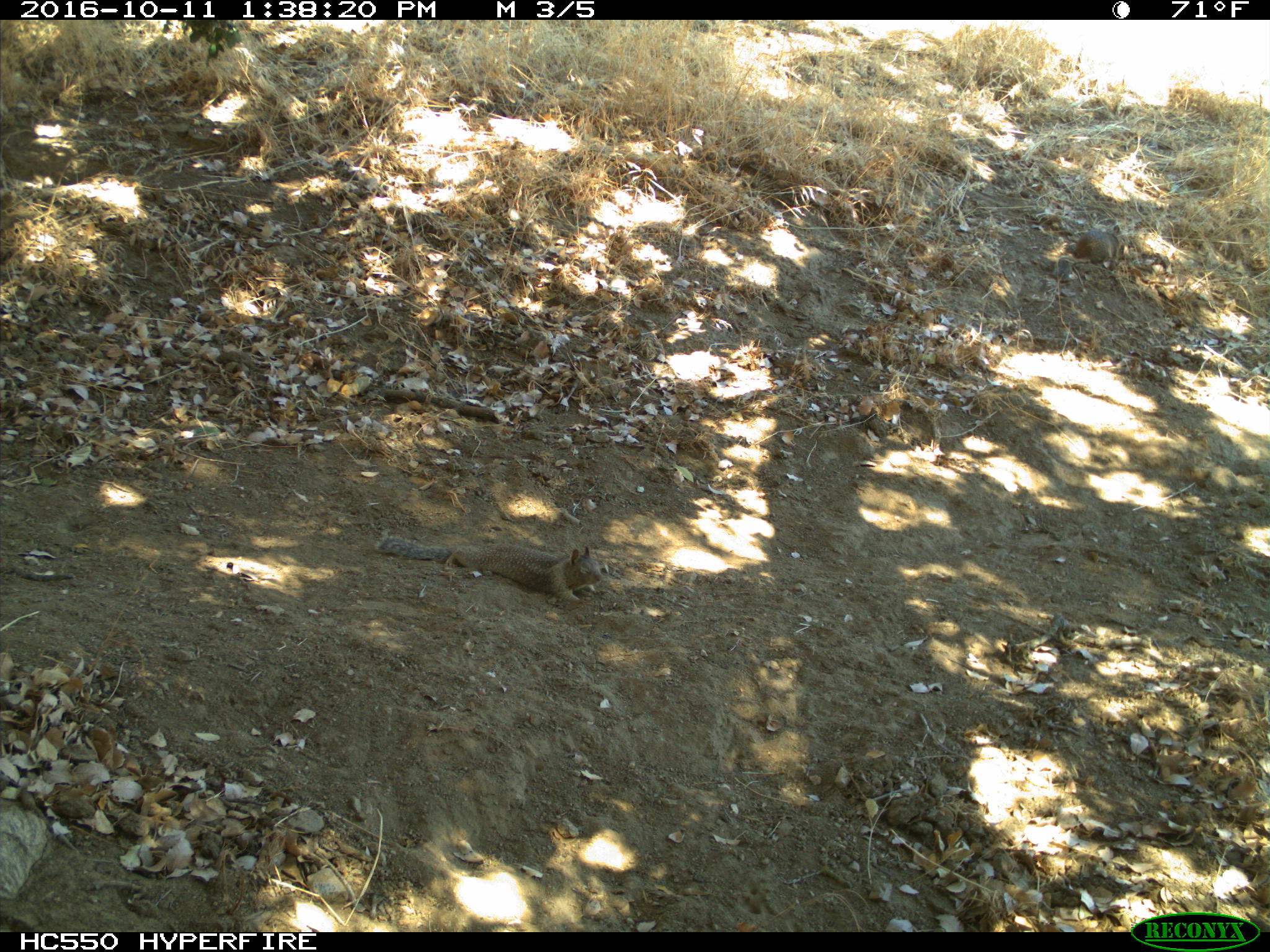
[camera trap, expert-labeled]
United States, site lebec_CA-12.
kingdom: Animalia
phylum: Chordata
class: Mammalia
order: Rodentia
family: Sciuridae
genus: Otospermophilus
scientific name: Otospermophilus beecheyi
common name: california ground squirrel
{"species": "Otospermophilus beecheyi (california ground squirrel)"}